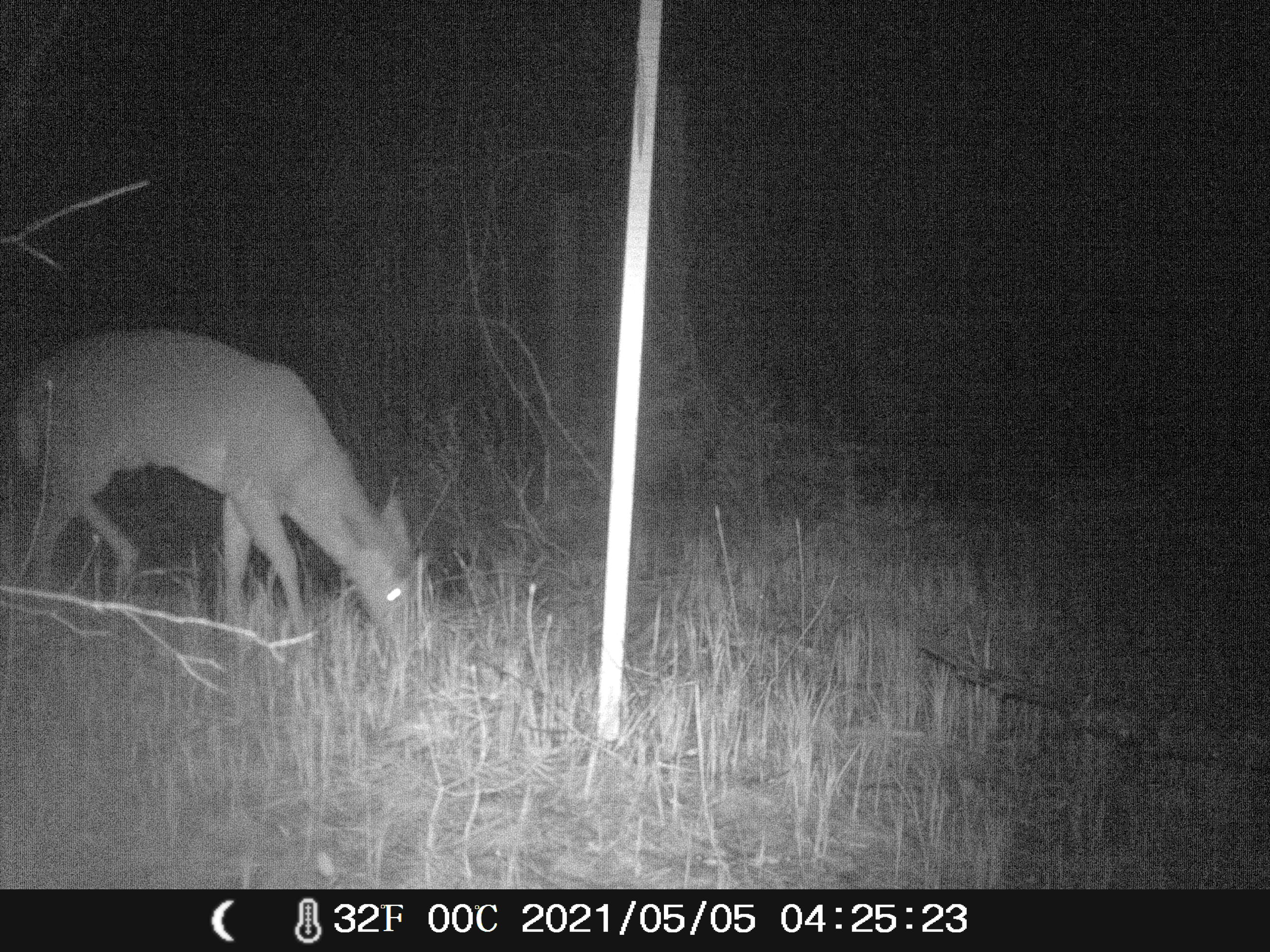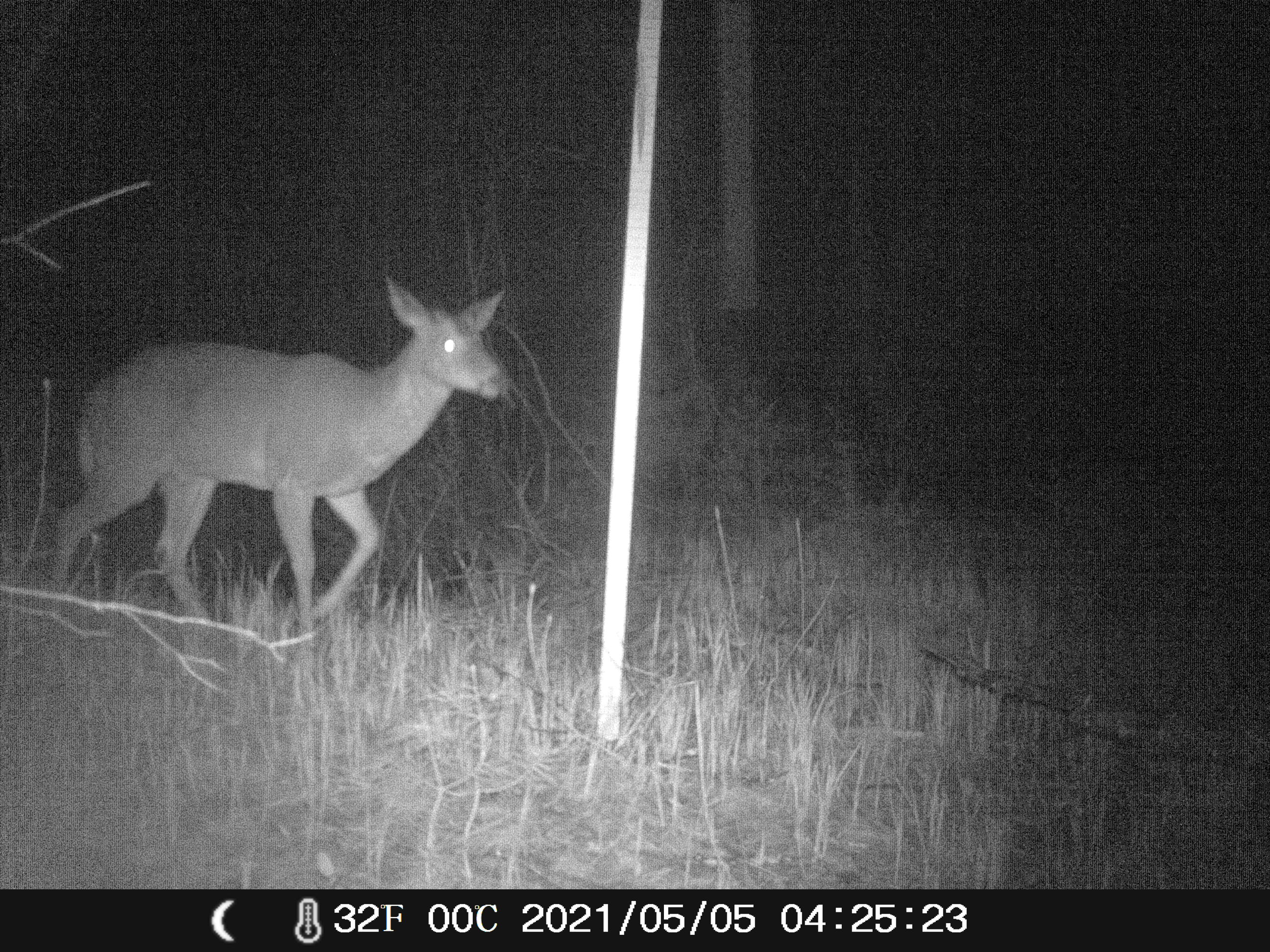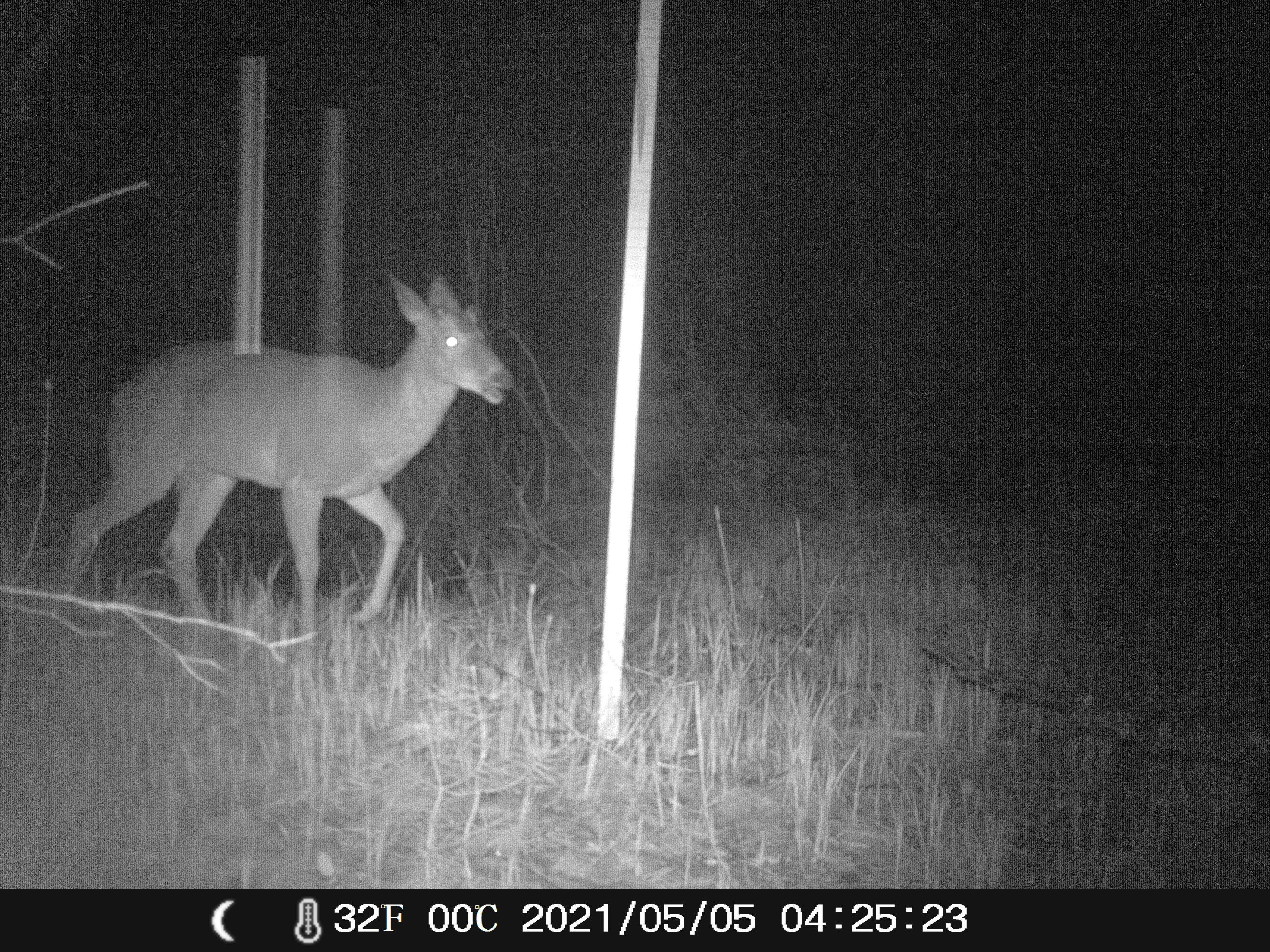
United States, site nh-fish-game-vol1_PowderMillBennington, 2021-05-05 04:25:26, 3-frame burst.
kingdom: Animalia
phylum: Chordata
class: Mammalia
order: Artiodactyla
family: Cervidae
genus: Odocoileus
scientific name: Odocoileus virginianus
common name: white-tailed deer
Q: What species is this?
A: White-tailed deer (Odocoileus virginianus).